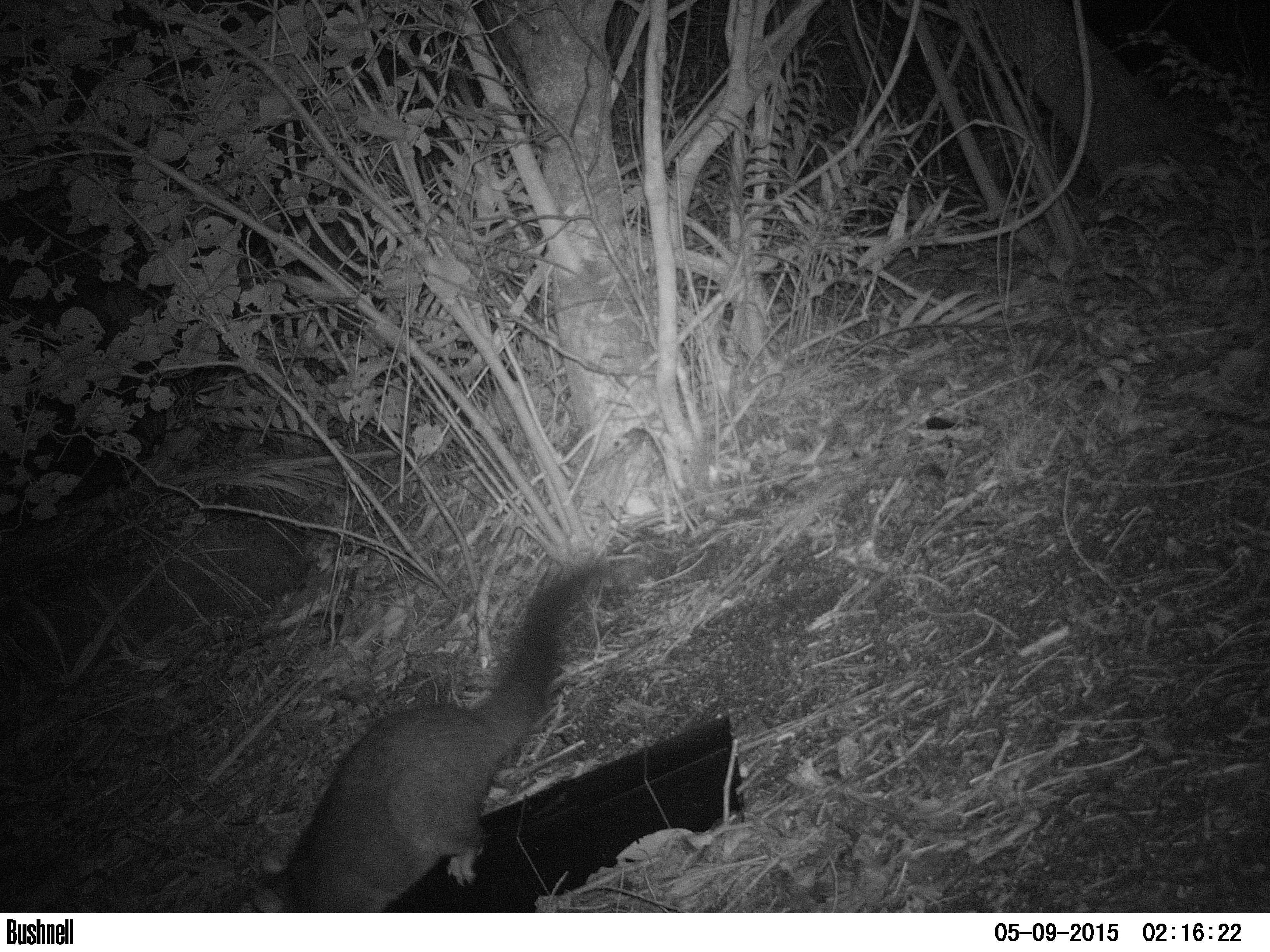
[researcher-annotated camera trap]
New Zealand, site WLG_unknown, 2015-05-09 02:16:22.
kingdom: Animalia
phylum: Chordata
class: Mammalia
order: Diprotodontia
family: Phalangeridae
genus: Trichosurus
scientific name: Trichosurus vulpecula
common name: common brushtail possum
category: possum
Possum (common brushtail possum) (Trichosurus vulpecula).